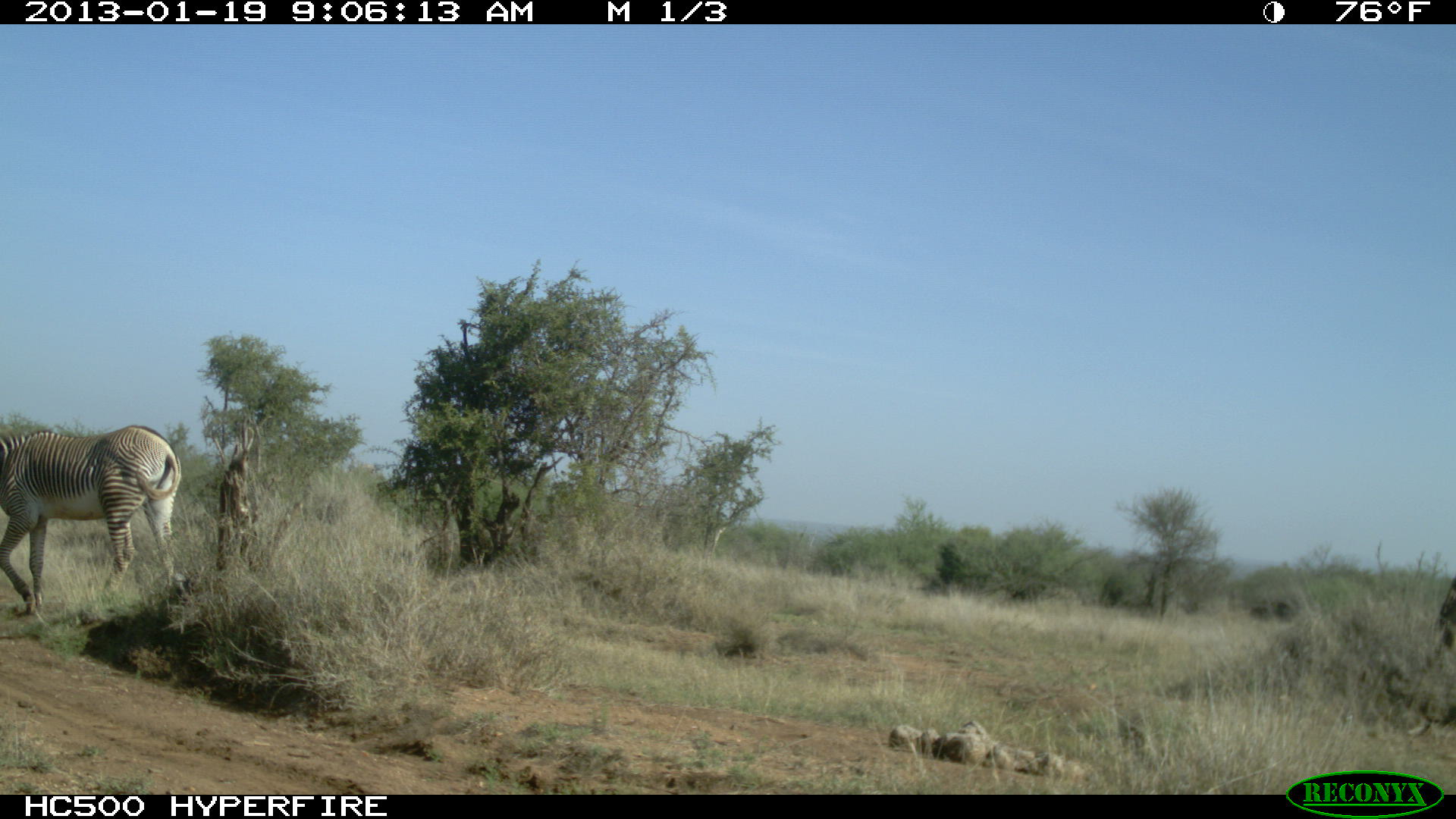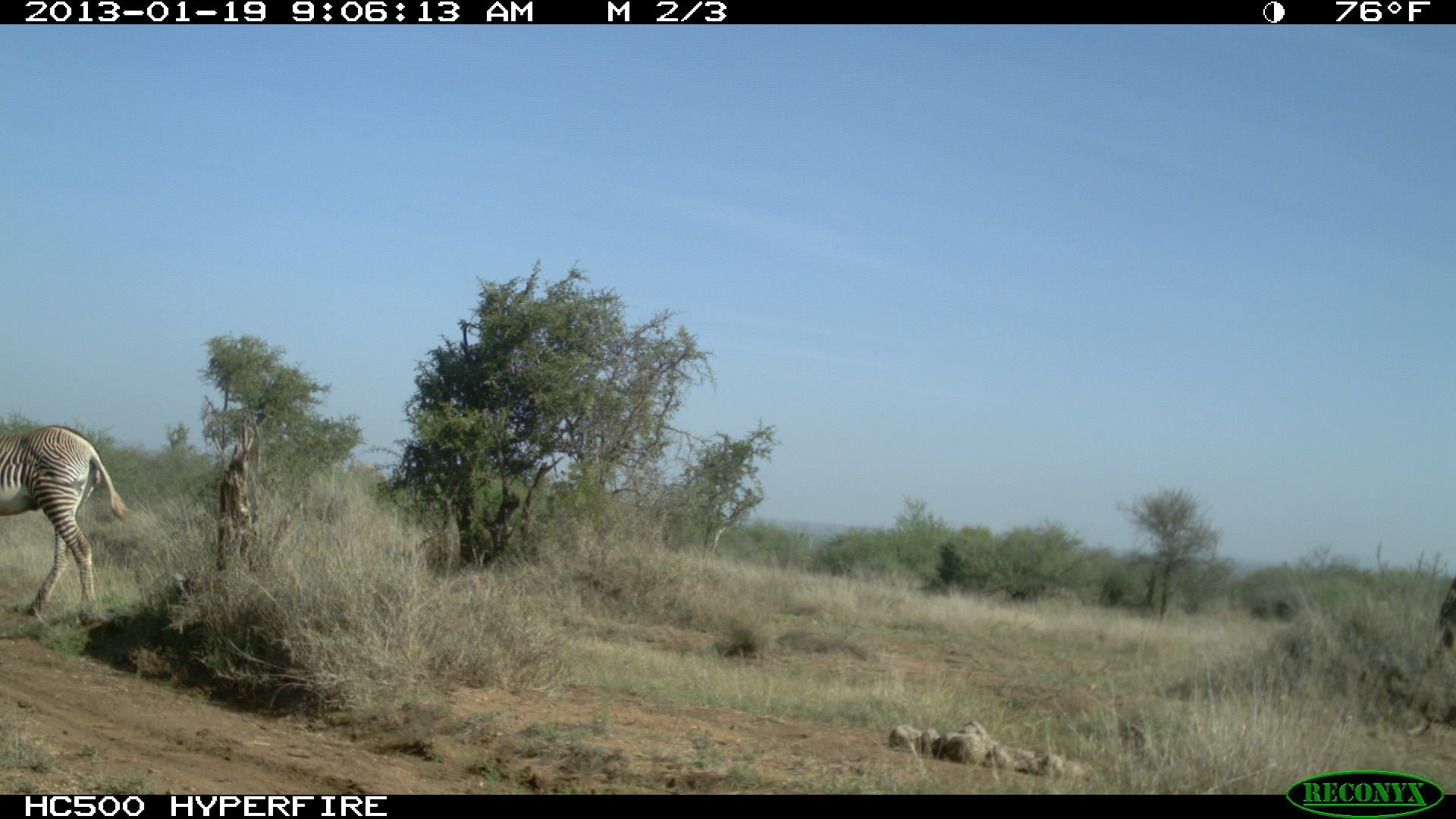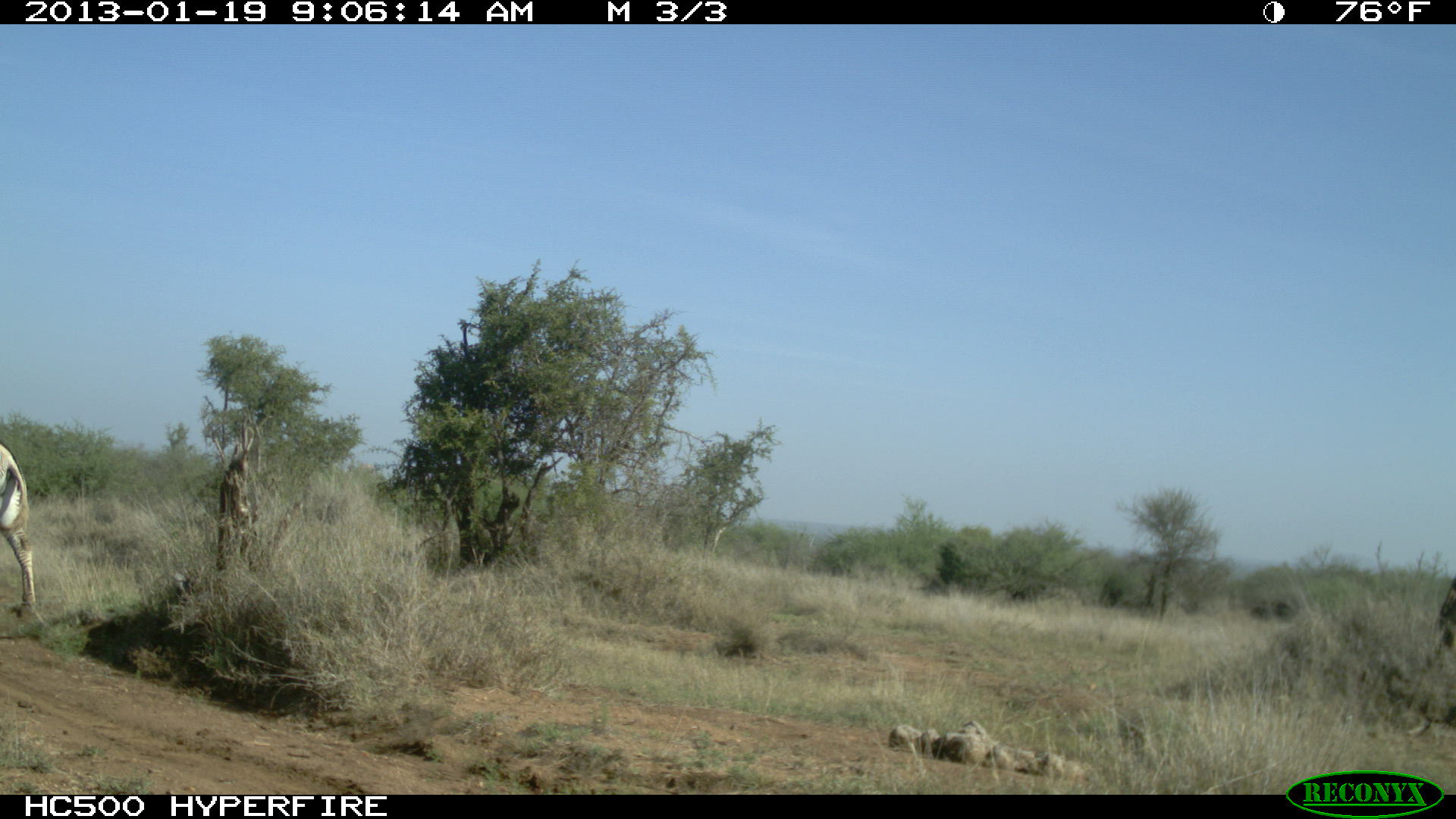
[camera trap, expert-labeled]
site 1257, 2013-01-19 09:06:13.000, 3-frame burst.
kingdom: Animalia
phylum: Chordata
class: Mammalia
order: Perissodactyla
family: Equidae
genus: Equus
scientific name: Equus grevyi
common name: grévy's zebra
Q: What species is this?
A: Equus grevyi (grévy's zebra).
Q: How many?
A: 1.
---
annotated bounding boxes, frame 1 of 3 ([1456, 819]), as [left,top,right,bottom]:
equus grevyi: [0,423,179,617]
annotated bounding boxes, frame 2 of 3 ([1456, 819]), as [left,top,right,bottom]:
equus grevyi: [0,422,136,621]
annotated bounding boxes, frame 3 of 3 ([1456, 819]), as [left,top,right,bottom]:
equus grevyi: [0,443,36,630]